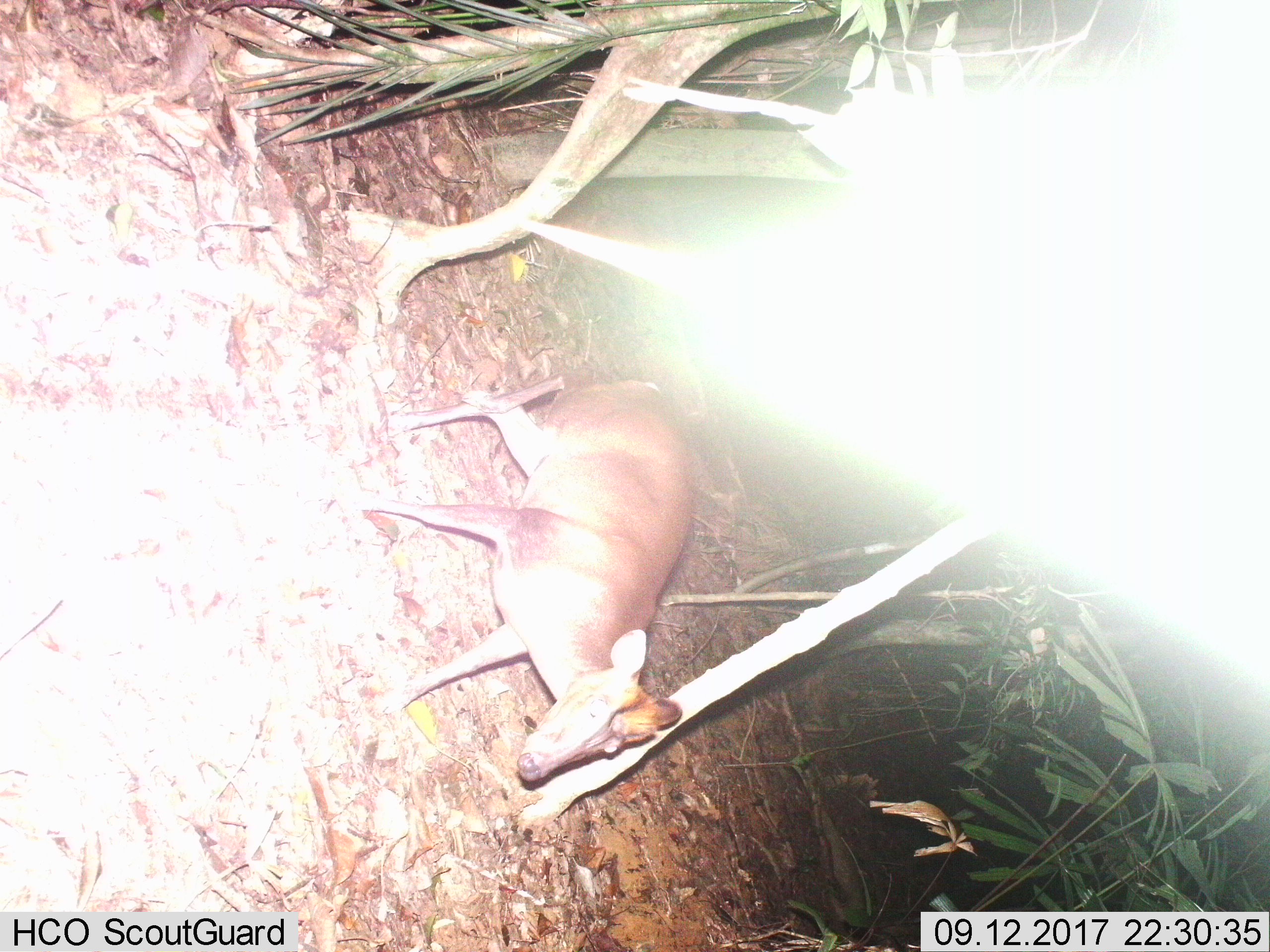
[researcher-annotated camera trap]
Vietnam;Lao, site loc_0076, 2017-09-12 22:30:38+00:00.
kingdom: Animalia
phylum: Chordata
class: Mammalia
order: Artiodactyla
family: Cervidae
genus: Muntiacus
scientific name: Muntiacus rooseveltorum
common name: roosevelt's muntjac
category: roosevelts muntjac group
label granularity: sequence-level